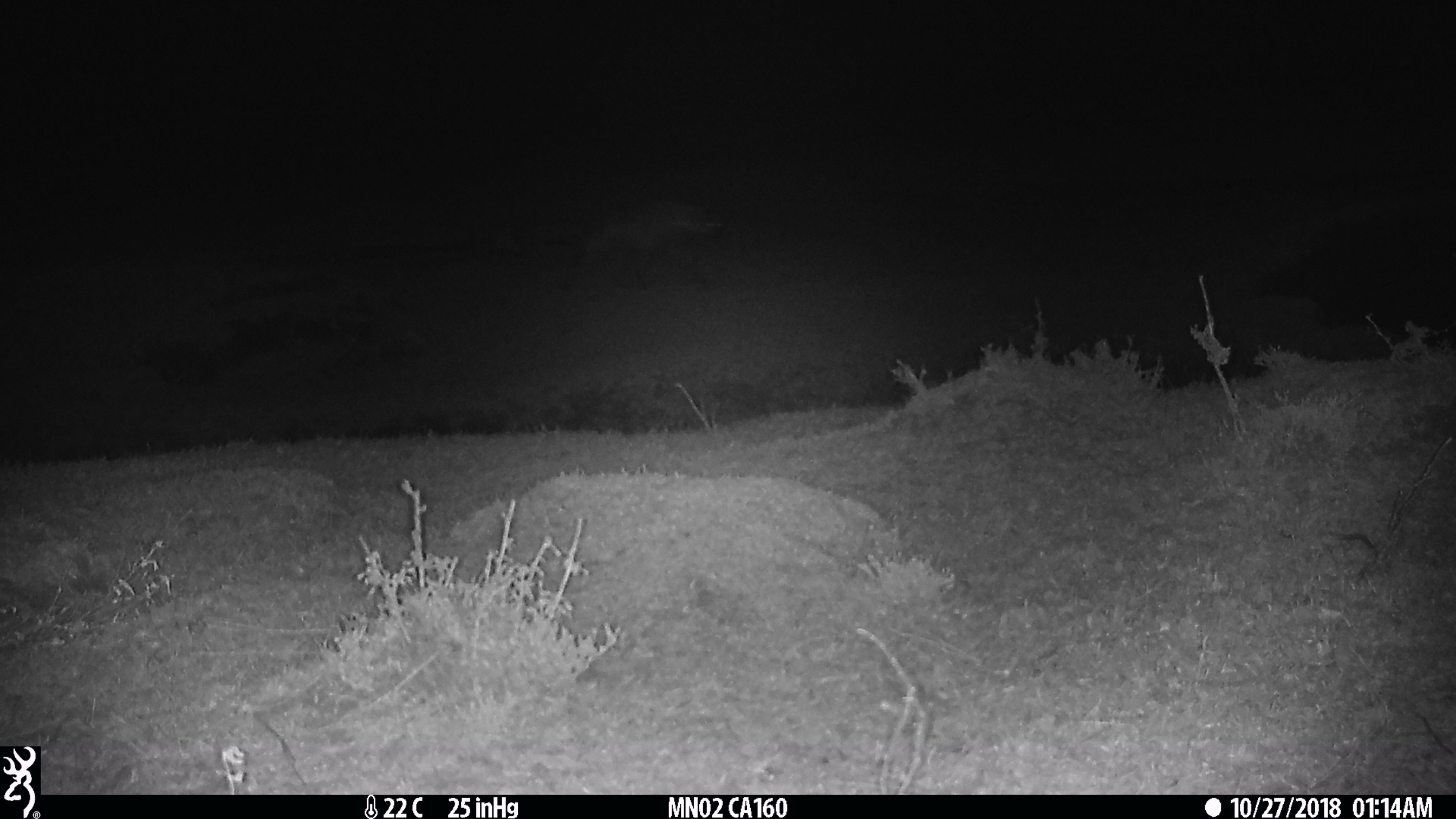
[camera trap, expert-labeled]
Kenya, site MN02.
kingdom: Animalia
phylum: Chordata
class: Mammalia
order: Carnivora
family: Hyaenidae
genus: Crocuta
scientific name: Crocuta crocuta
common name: spotted hyena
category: hyena spotted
Hyena spotted (spotted hyena) (Crocuta crocuta).